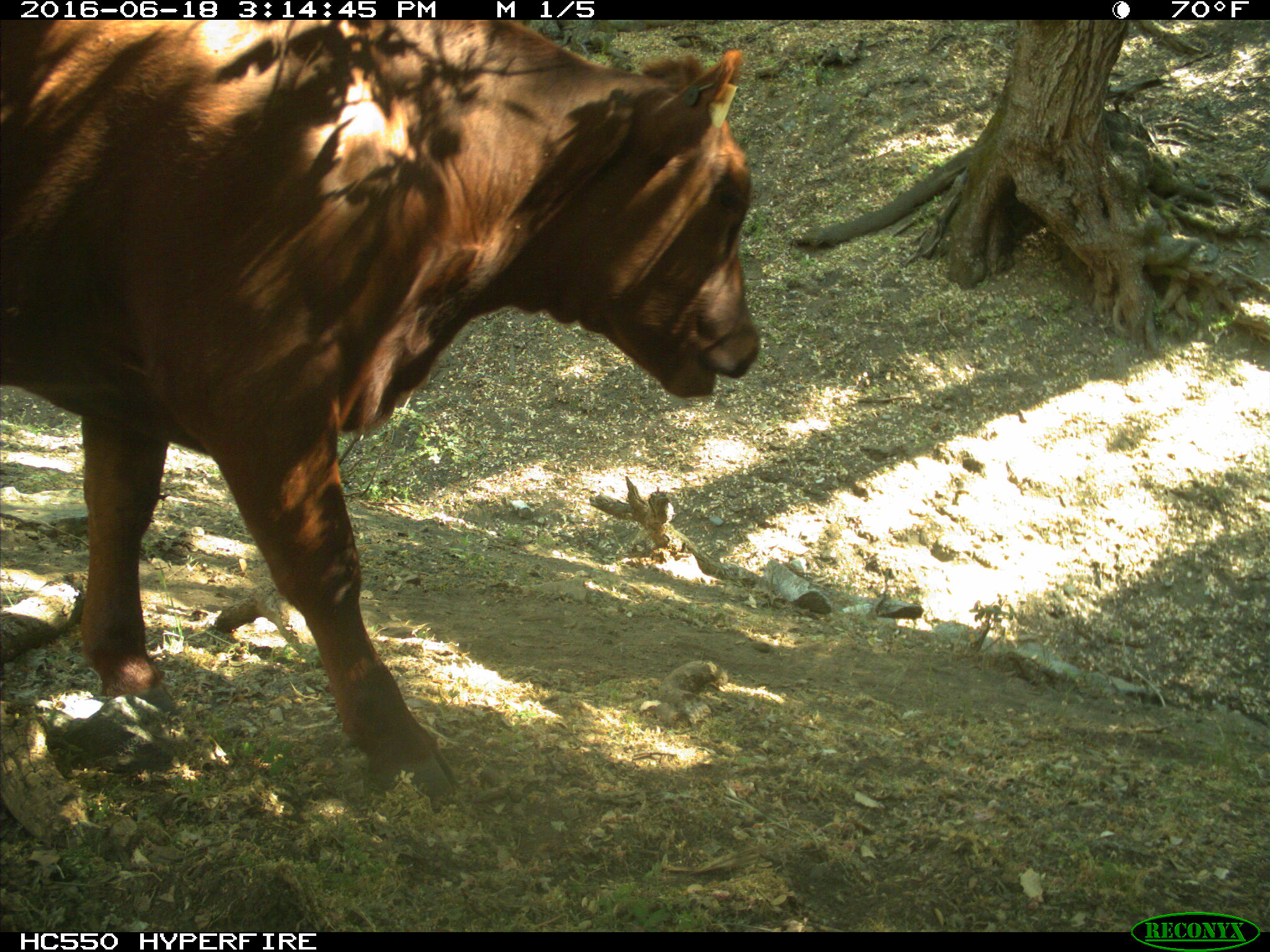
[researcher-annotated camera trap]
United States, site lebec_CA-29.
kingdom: Animalia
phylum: Chordata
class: Mammalia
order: Artiodactyla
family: Bovidae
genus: Bos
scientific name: Bos taurus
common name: domestic cow